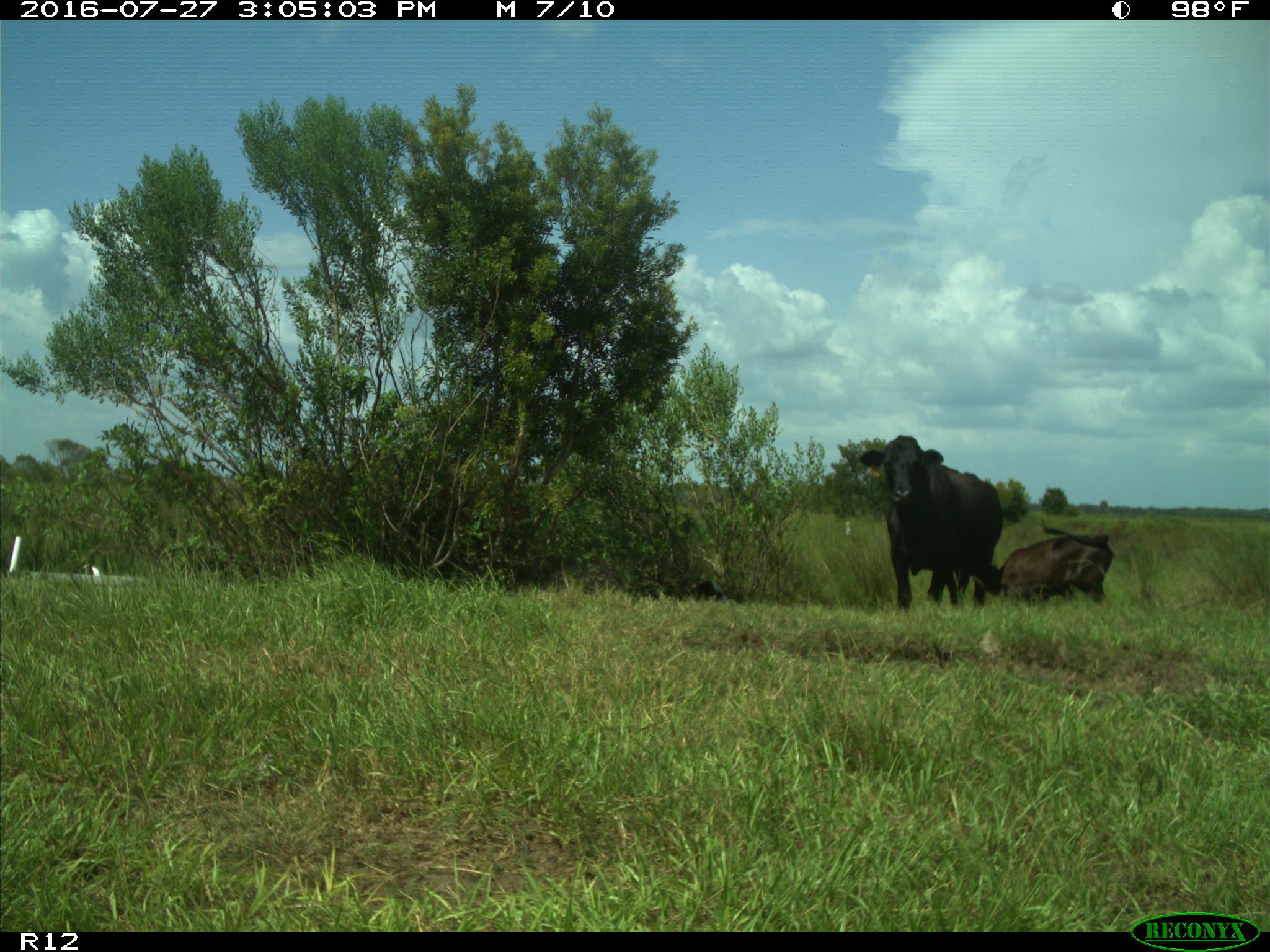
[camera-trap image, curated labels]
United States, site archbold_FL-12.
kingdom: Animalia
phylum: Chordata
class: Mammalia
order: Artiodactyla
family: Bovidae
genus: Bos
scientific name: Bos taurus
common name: domestic cow